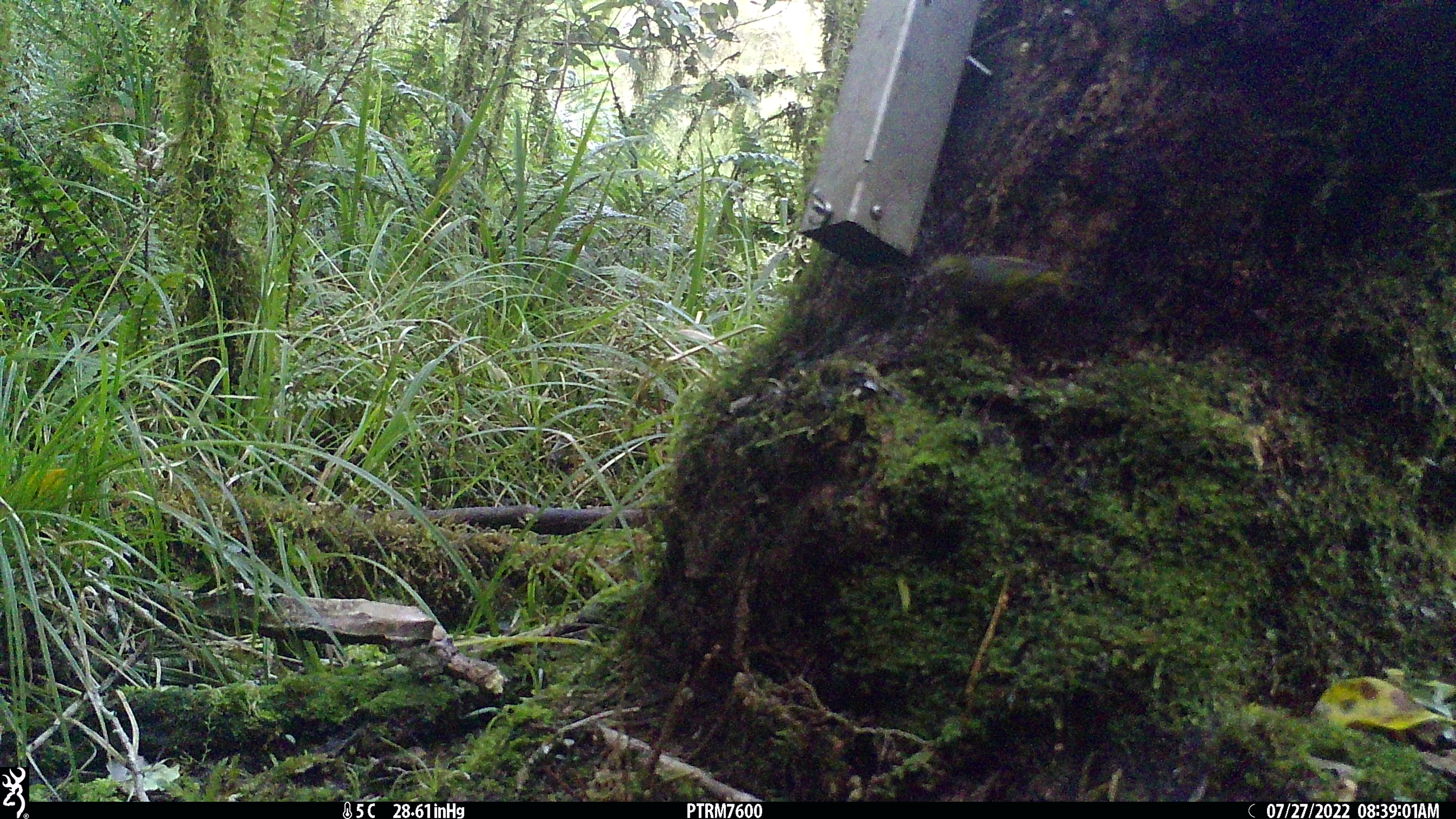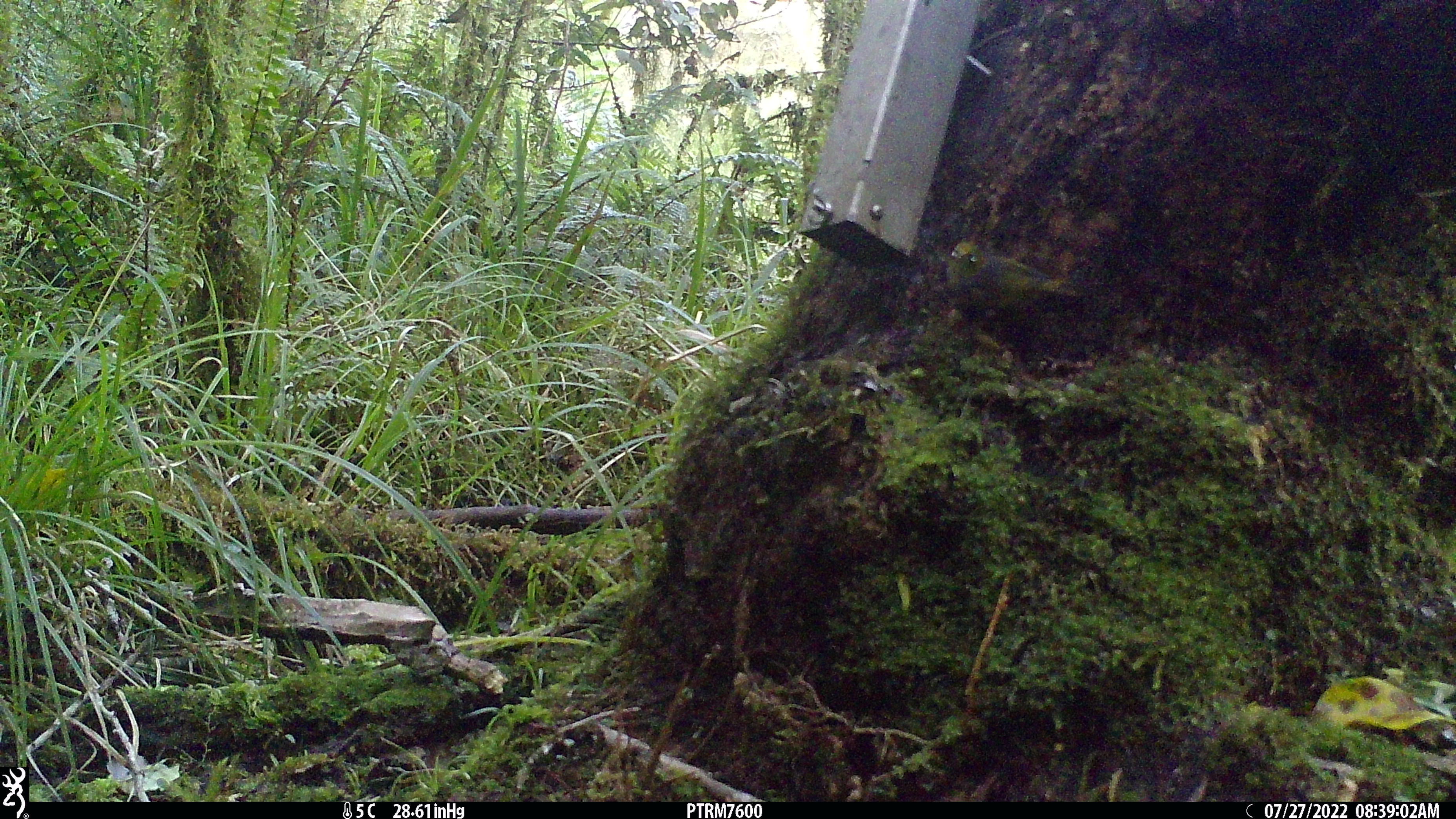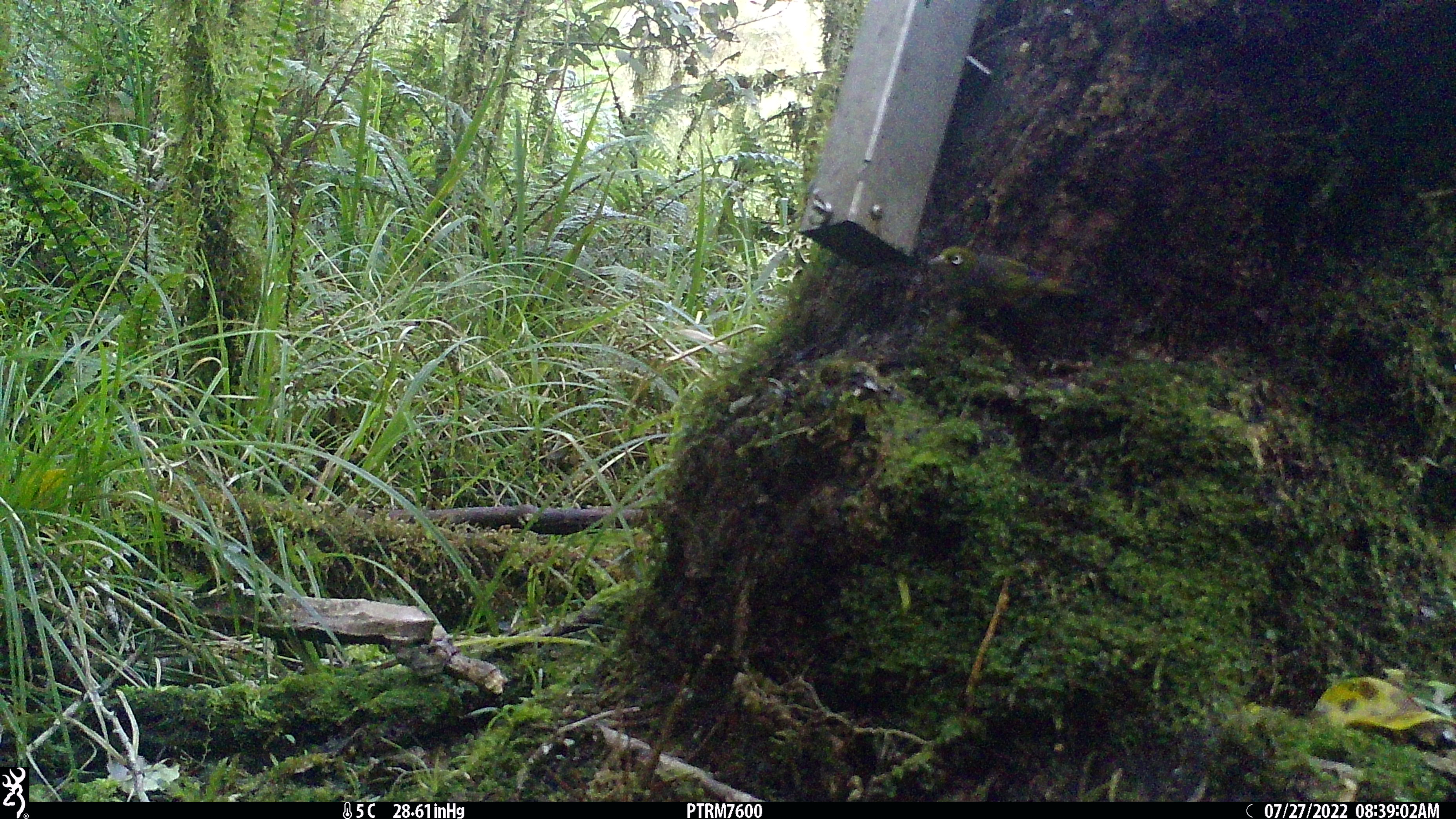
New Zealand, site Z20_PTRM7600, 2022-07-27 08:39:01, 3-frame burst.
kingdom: Animalia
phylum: Chordata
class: Aves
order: Passeriformes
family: Zosteropidae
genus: Zosterops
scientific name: Zosterops lateralis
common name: silvereye